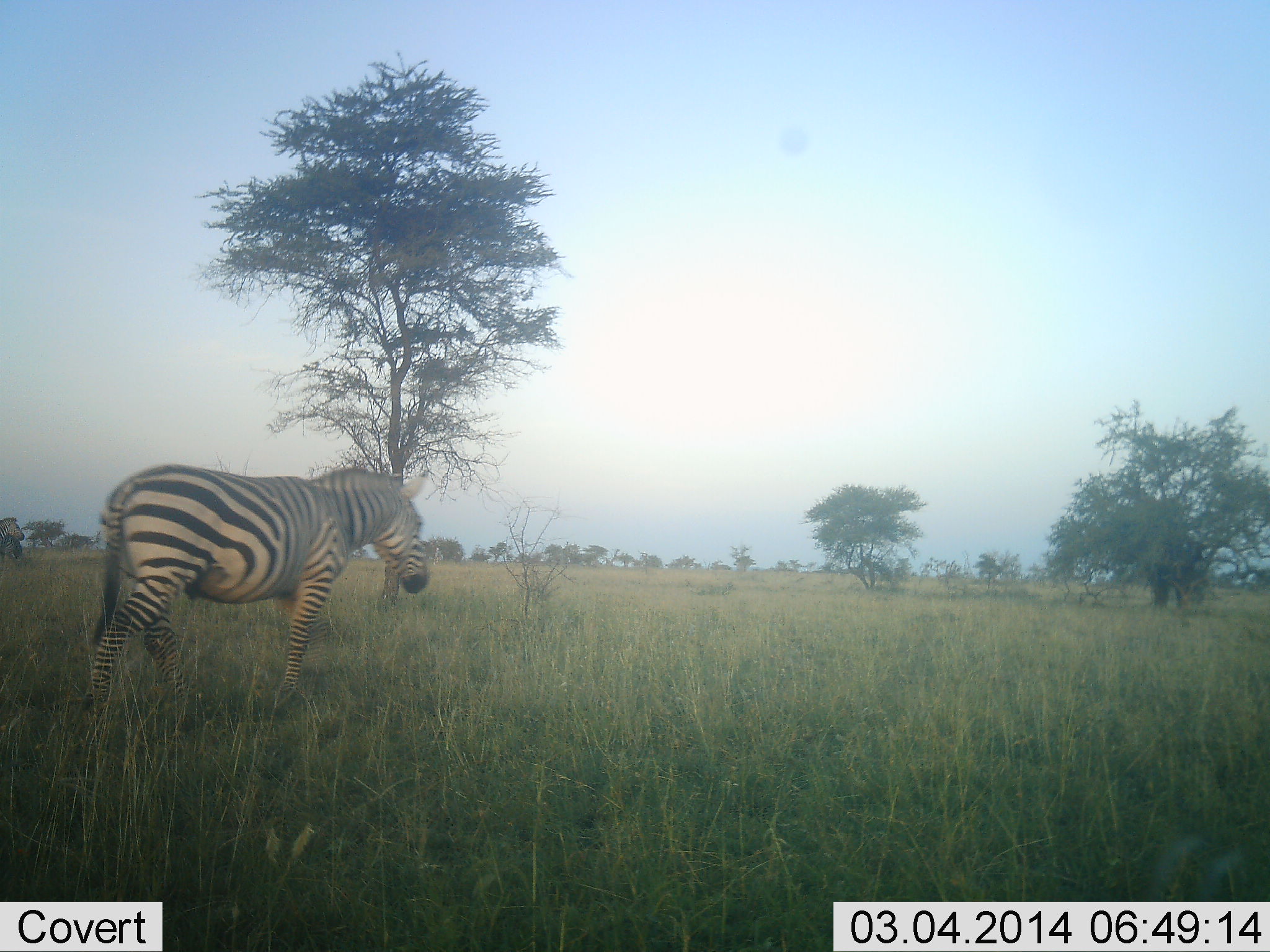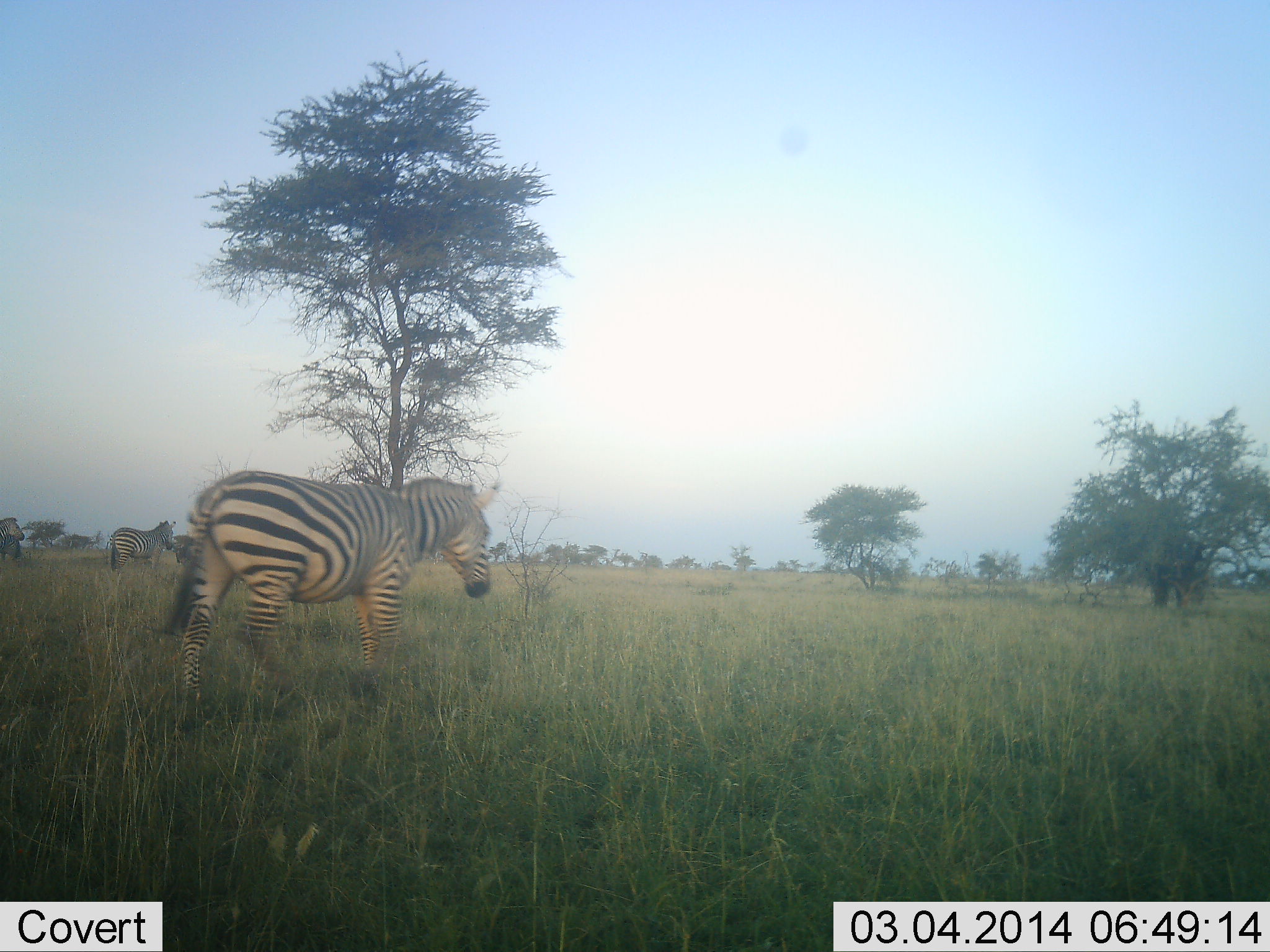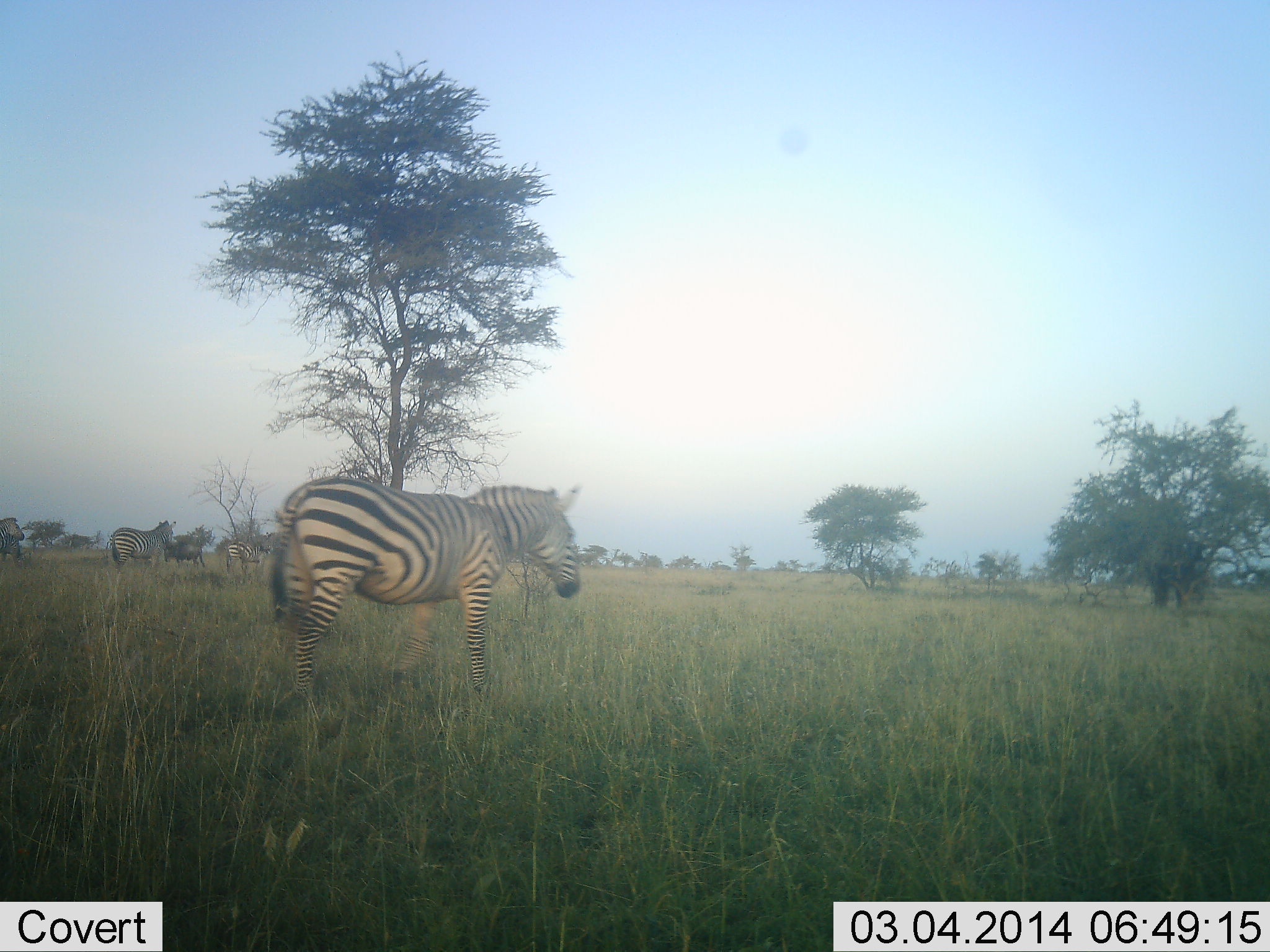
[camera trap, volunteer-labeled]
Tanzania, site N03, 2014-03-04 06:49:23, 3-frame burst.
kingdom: Animalia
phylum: Chordata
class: Mammalia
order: Perissodactyla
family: Equidae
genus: Equus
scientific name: Equus quagga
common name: plains zebra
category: zebra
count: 3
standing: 49%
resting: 1%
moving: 89%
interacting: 2%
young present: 0%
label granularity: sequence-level